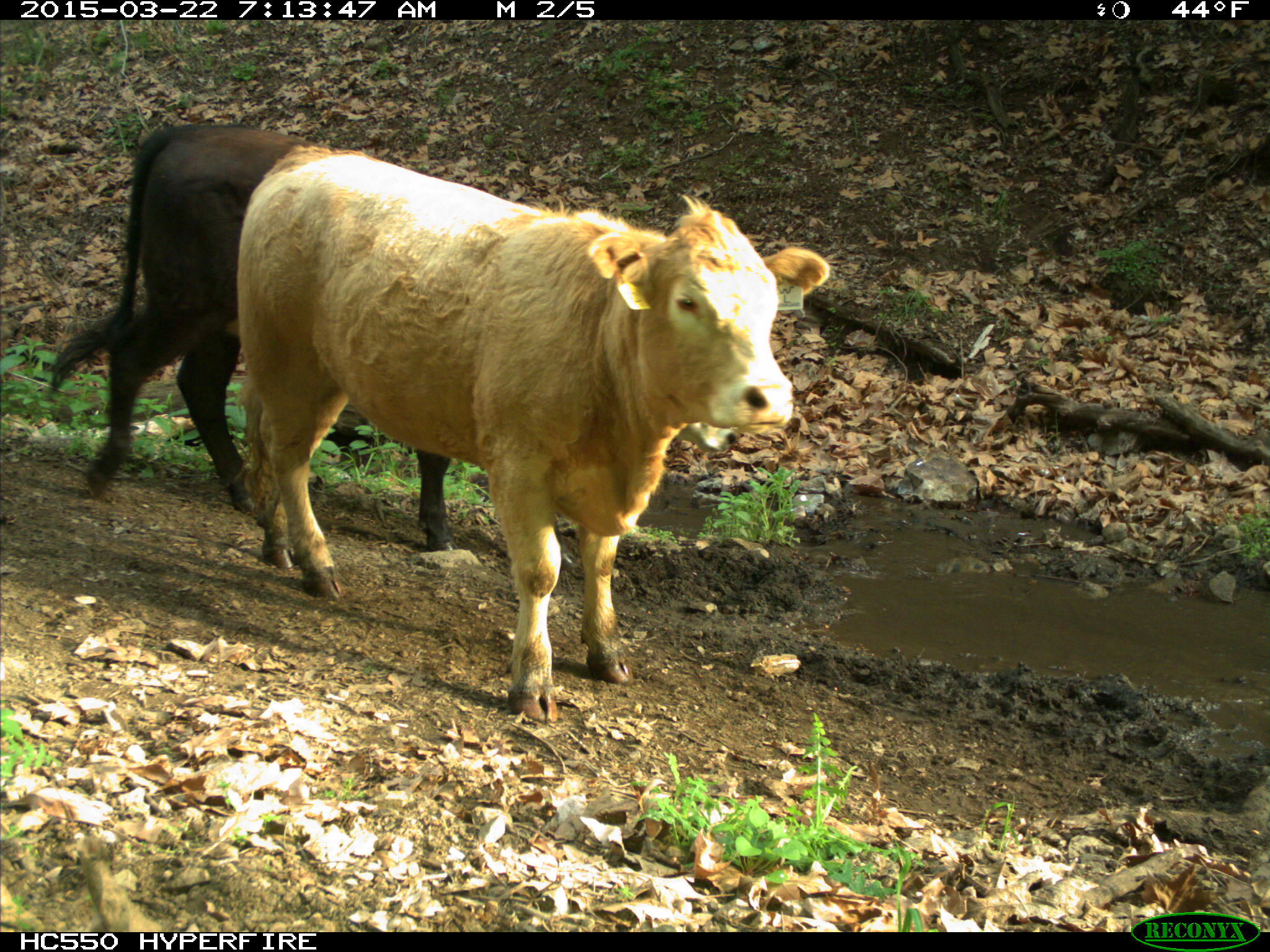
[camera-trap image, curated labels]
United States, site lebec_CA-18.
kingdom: Animalia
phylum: Chordata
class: Mammalia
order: Artiodactyla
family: Bovidae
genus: Bos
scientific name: Bos taurus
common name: domestic cow